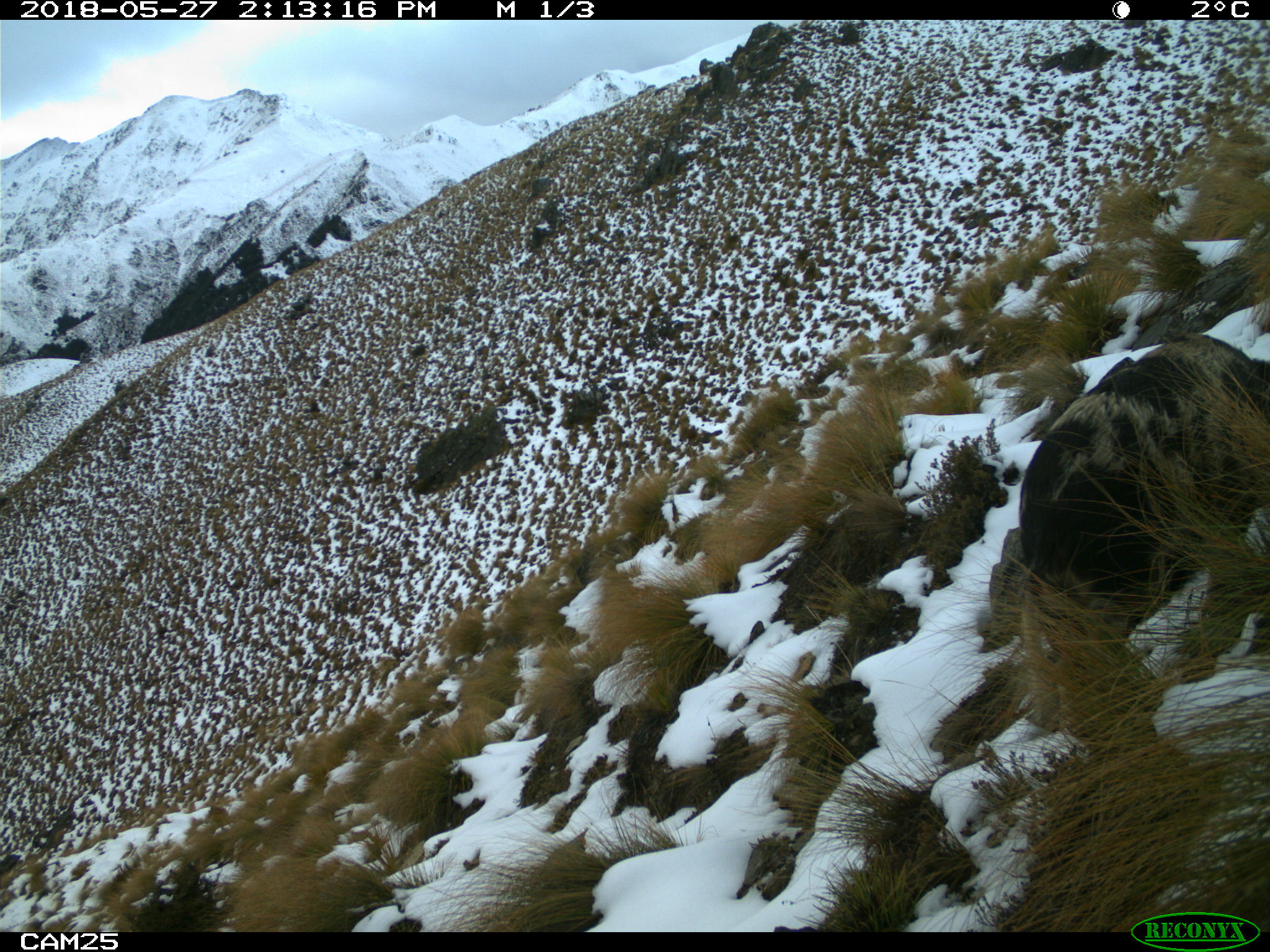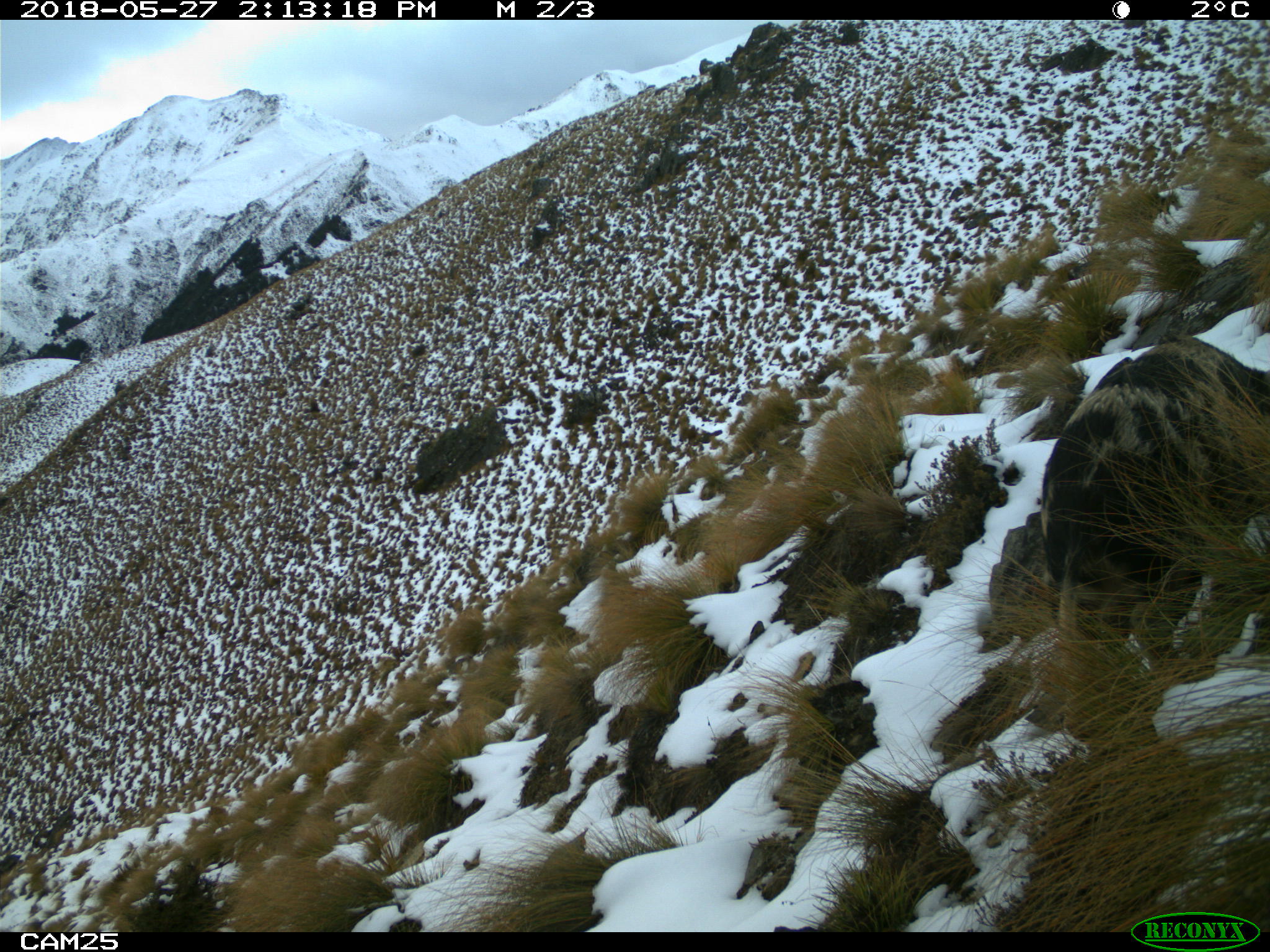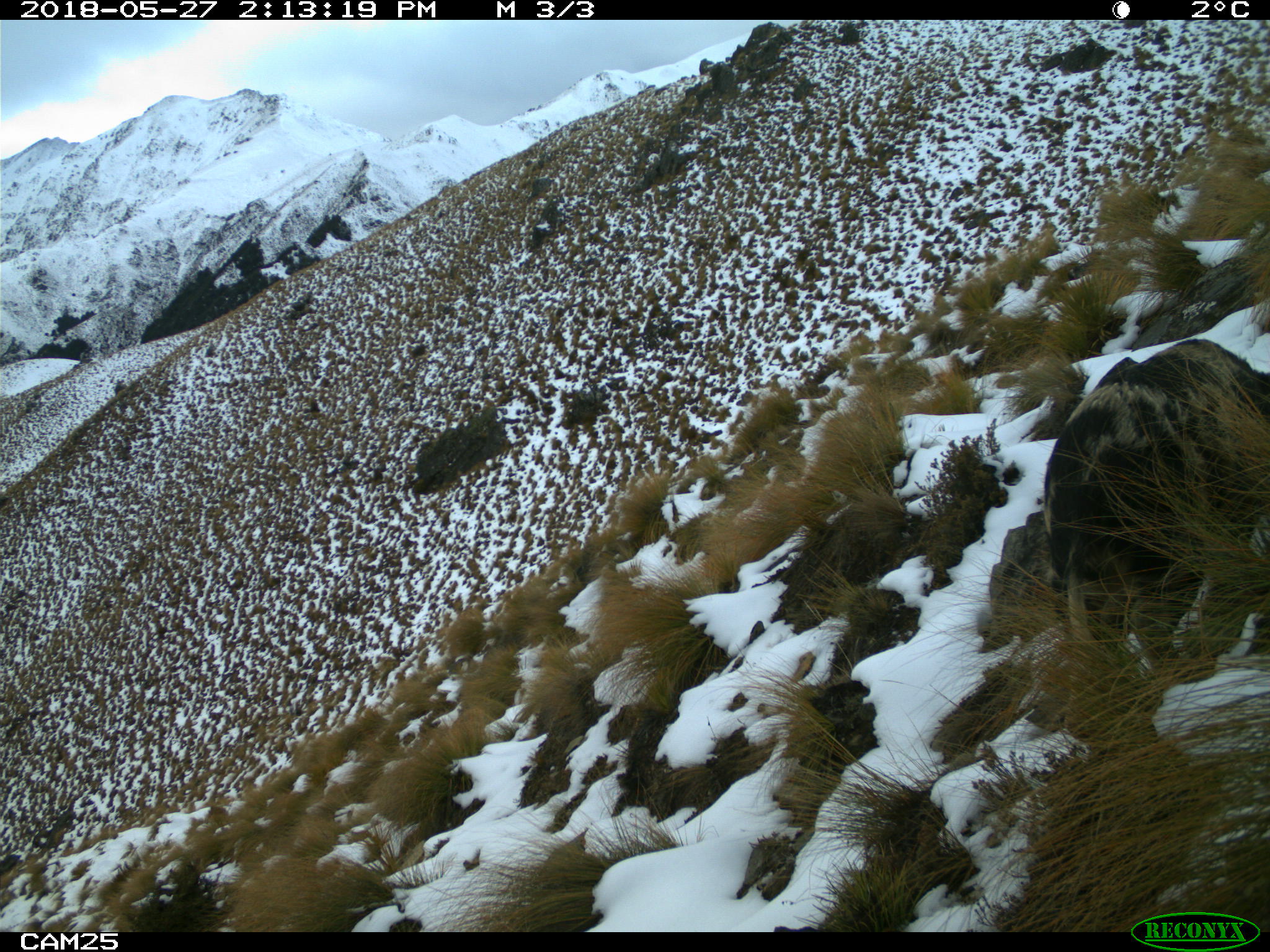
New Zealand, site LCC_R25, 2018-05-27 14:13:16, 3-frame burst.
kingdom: Animalia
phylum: Chordata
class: Mammalia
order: Artiodactyla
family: Suidae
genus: Sus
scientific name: Sus scrofa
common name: pig